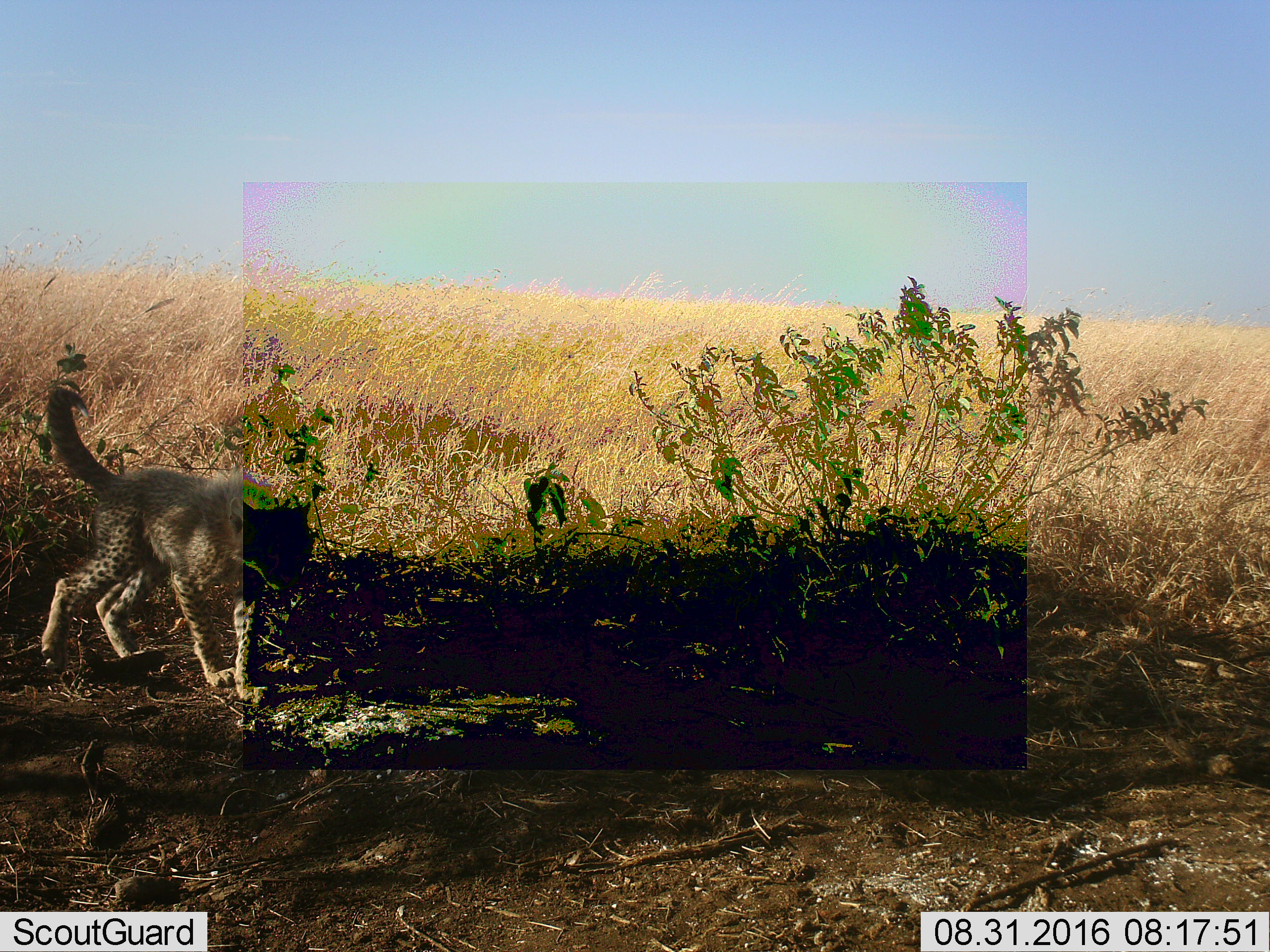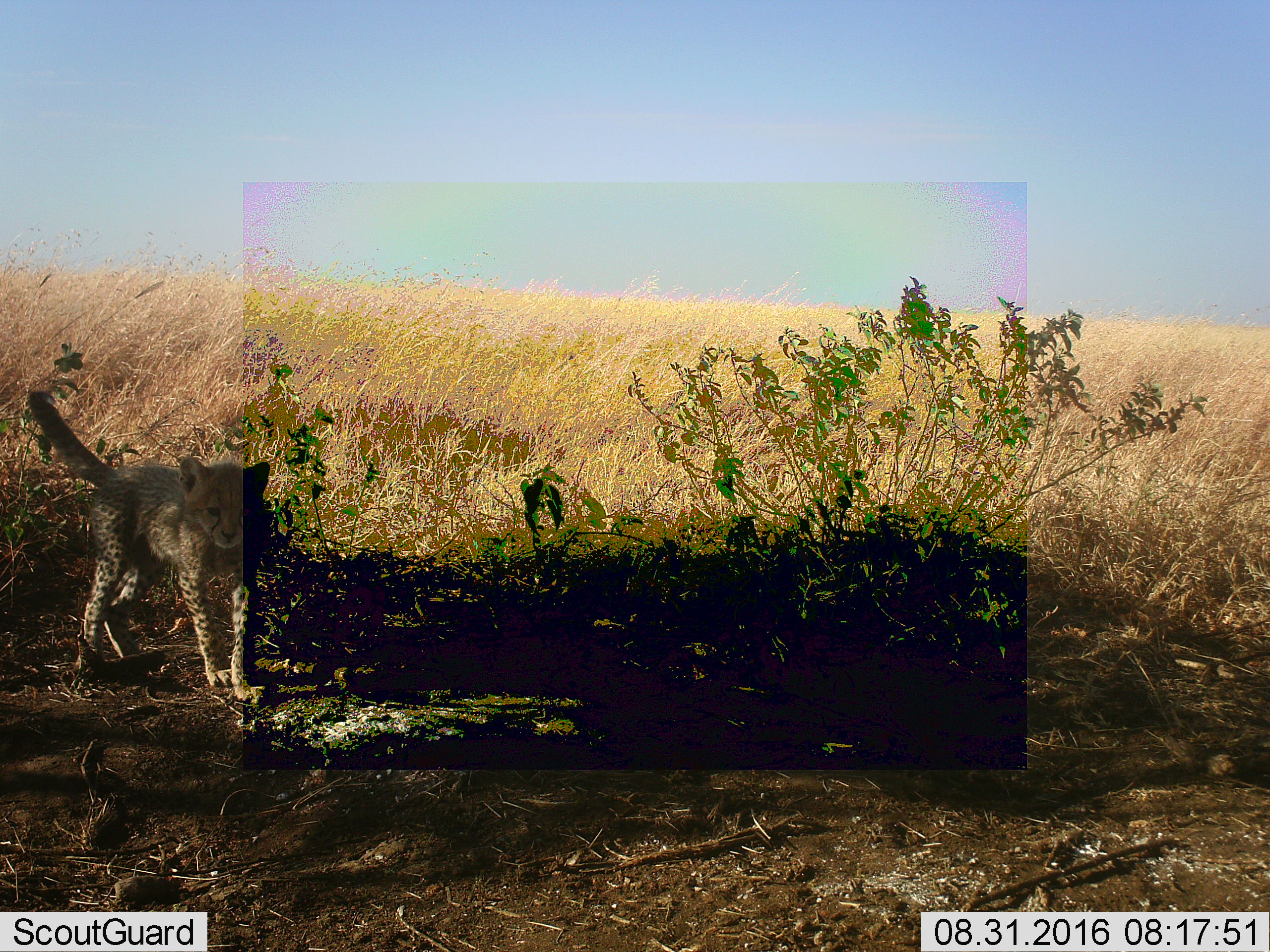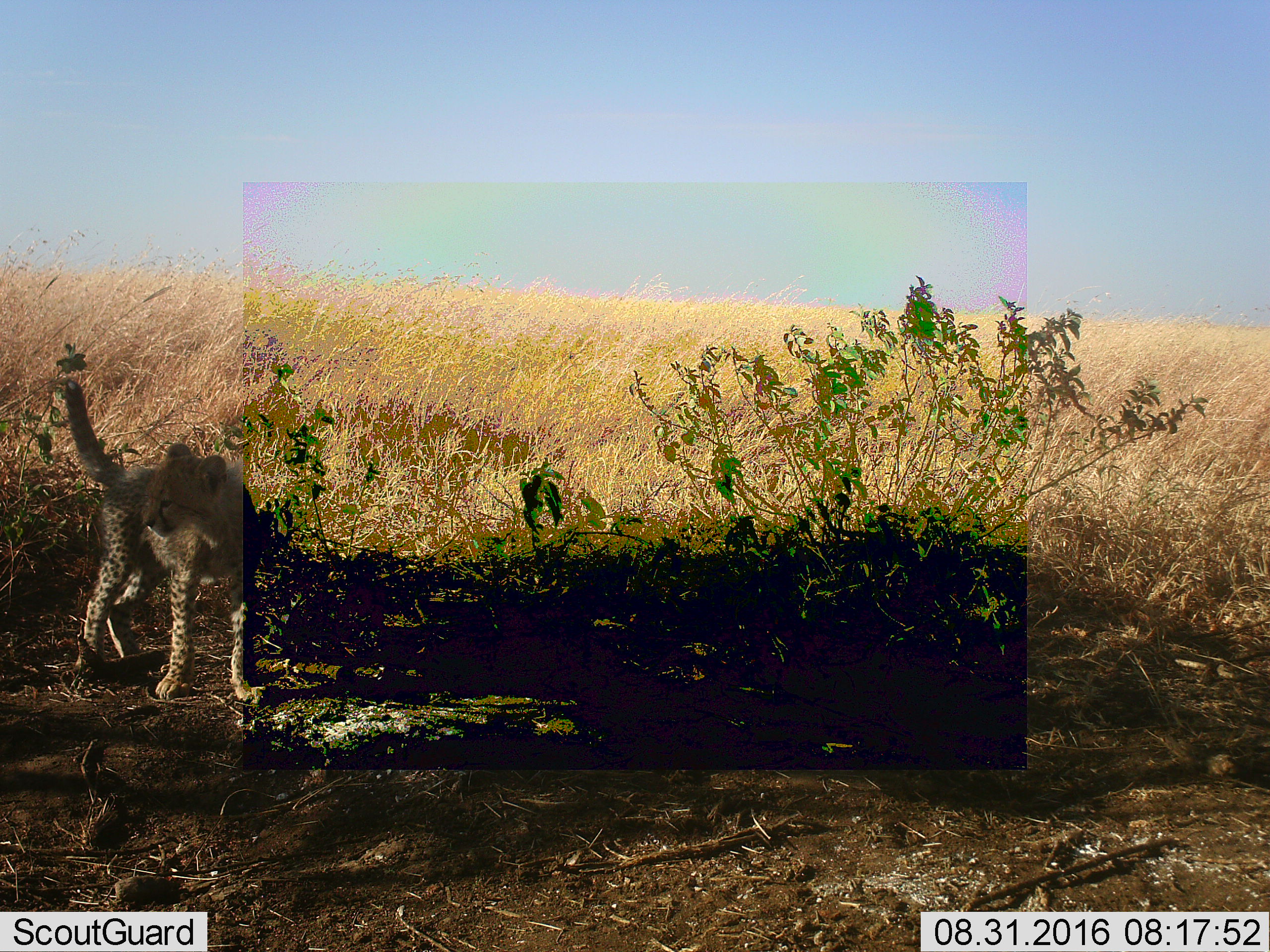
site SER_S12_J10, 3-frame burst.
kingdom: Animalia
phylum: Chordata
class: Mammalia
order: Carnivora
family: Felidae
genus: Acinonyx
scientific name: Acinonyx jubatus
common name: cheetah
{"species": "cheetah (Acinonyx jubatus)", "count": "1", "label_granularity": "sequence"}